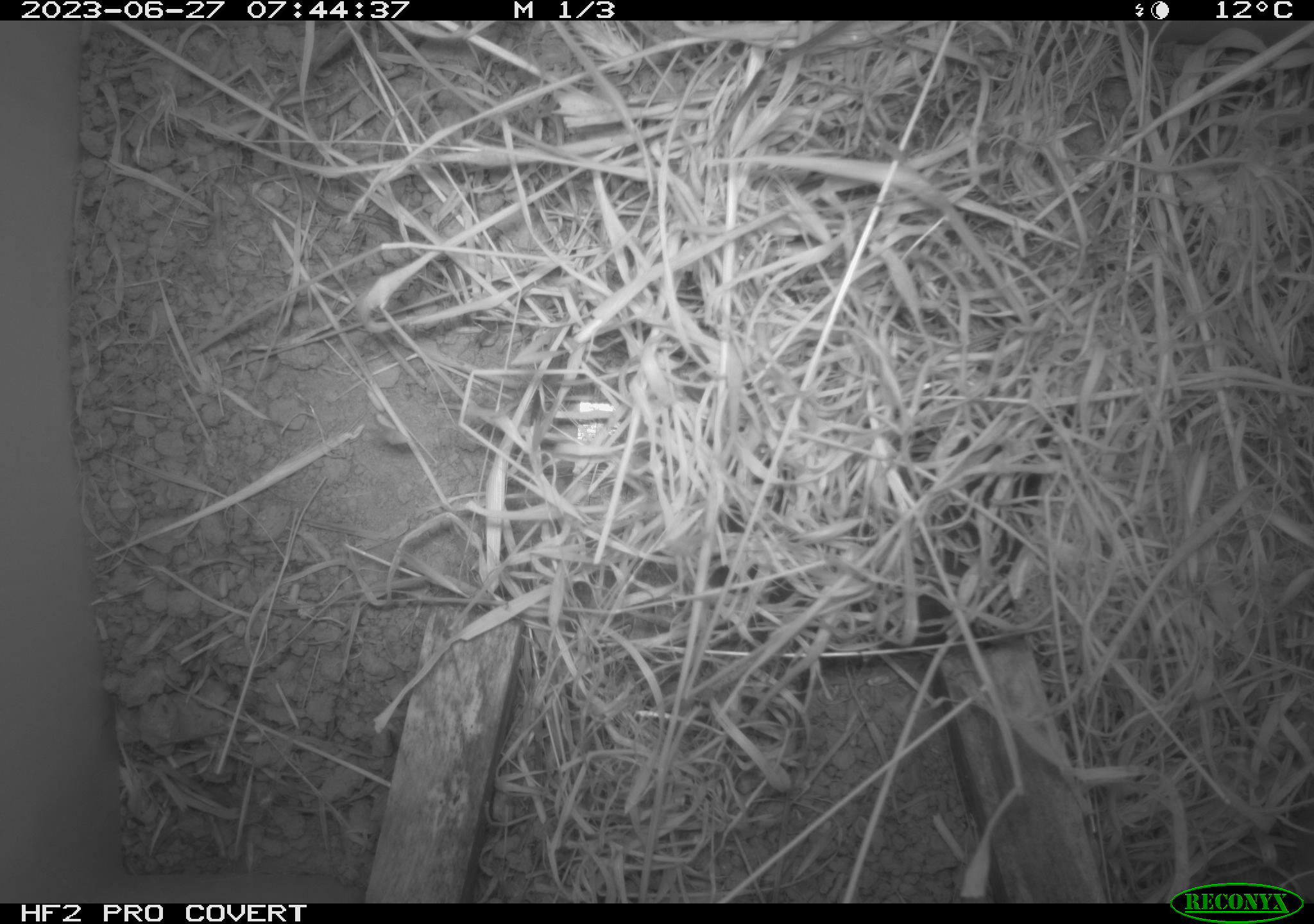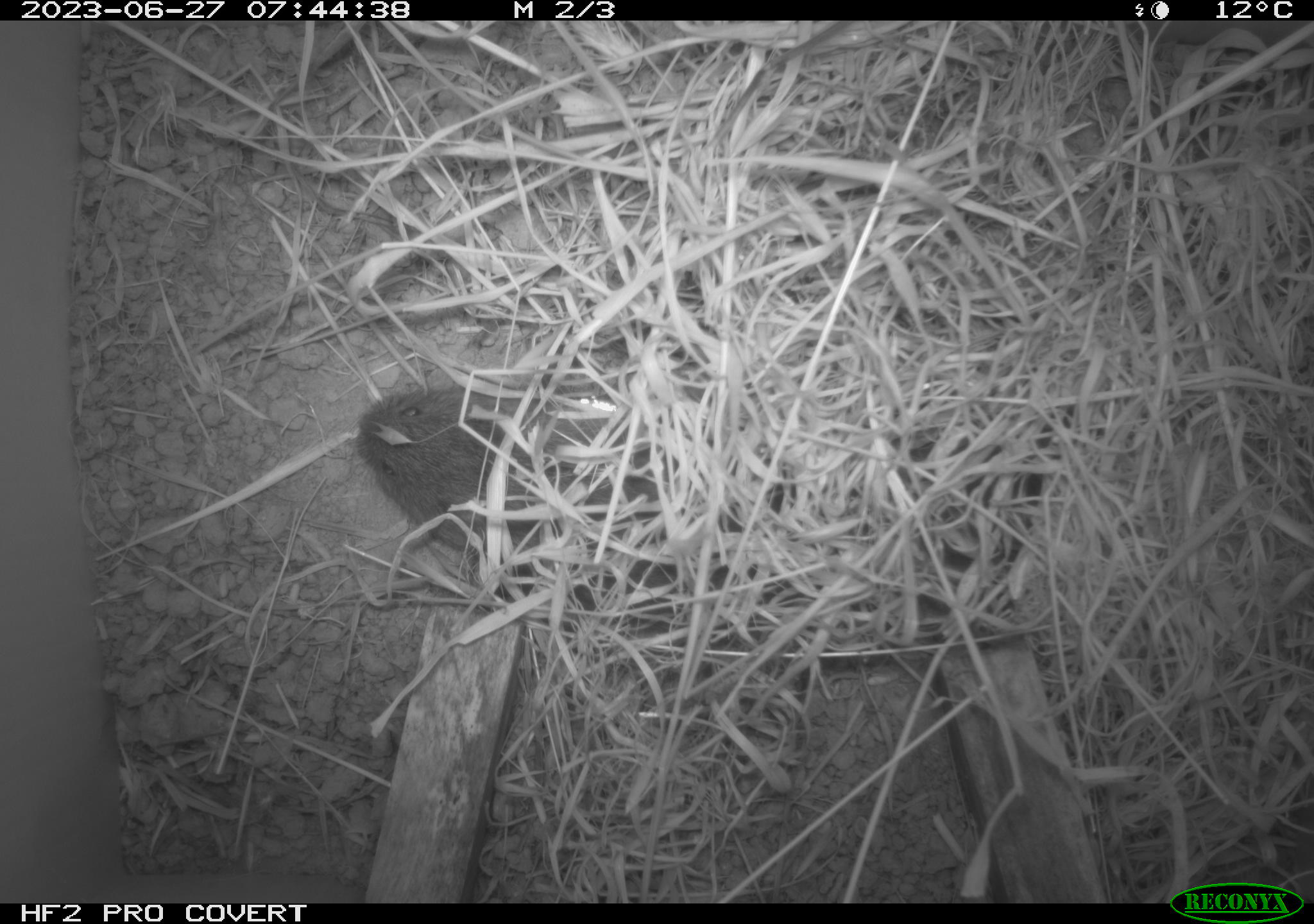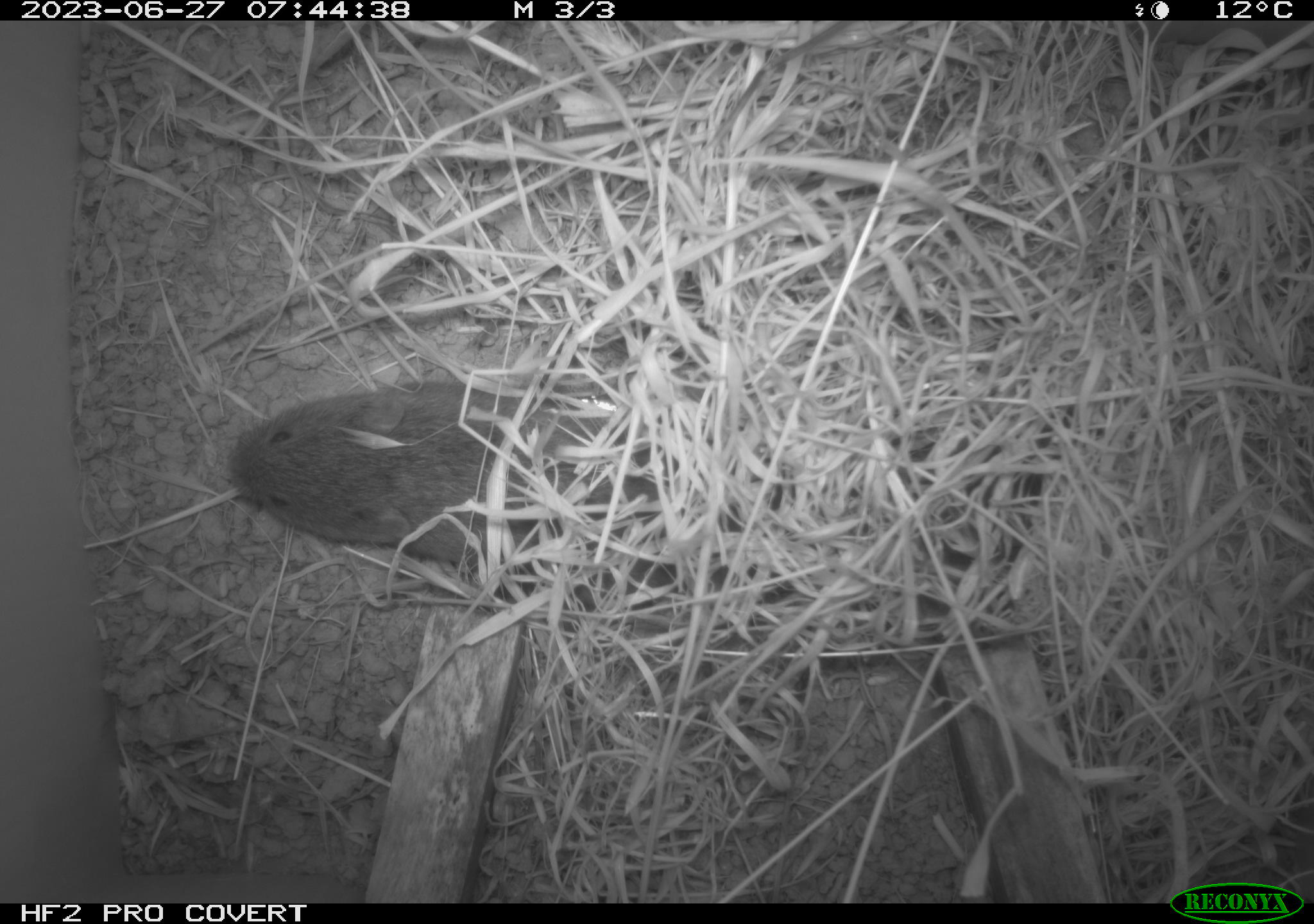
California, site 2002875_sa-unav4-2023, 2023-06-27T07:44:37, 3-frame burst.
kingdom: Animalia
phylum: Chordata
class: Mammalia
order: Rodentia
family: Cricetidae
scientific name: Arvicolinae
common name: voles, lemmings, and muskrats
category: arvicolinae subfamily